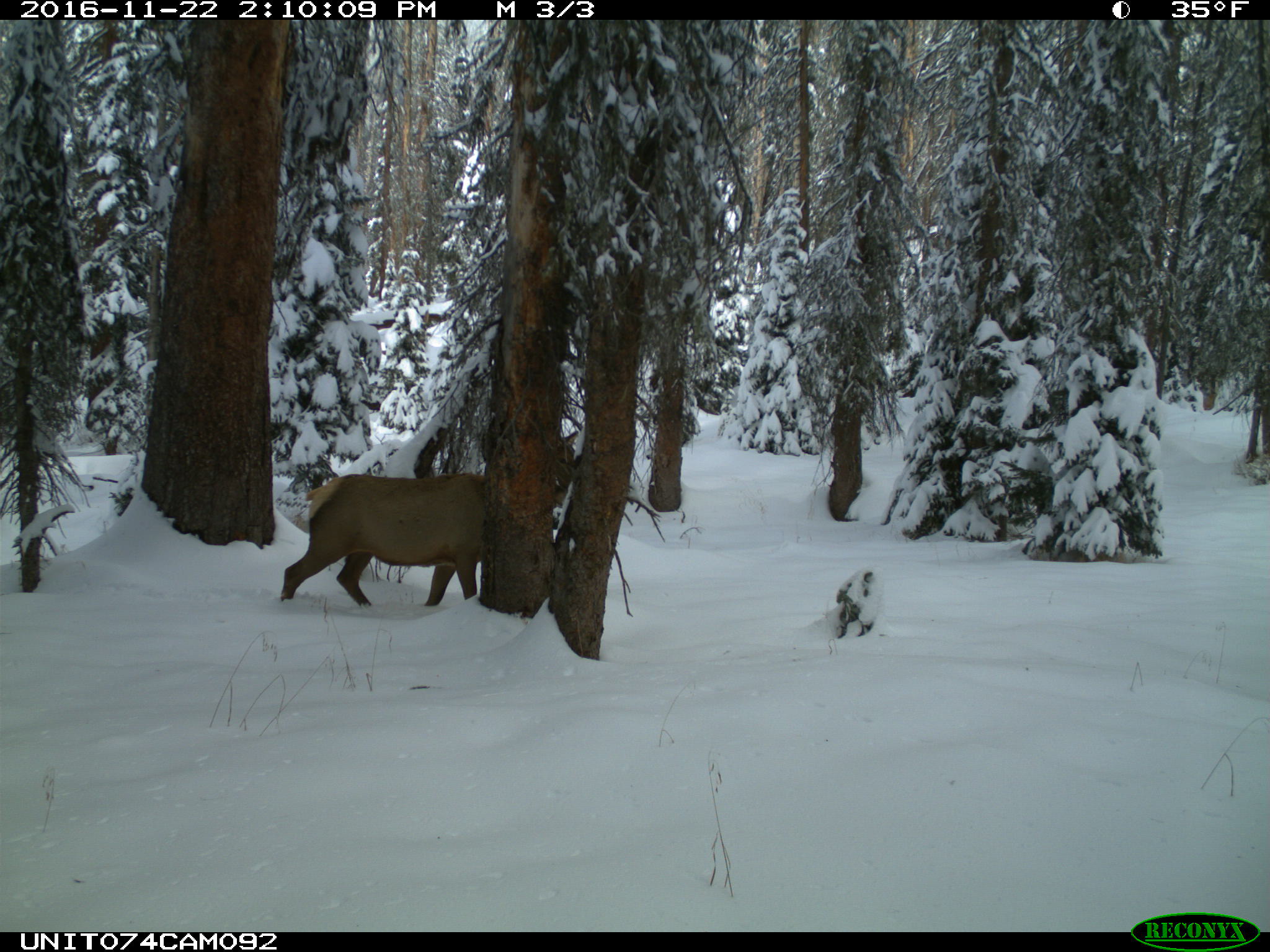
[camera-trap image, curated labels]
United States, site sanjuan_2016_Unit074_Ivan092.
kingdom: Animalia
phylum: Chordata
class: Mammalia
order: Artiodactyla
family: Cervidae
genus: Cervus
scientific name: Cervus elaphus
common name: red deer